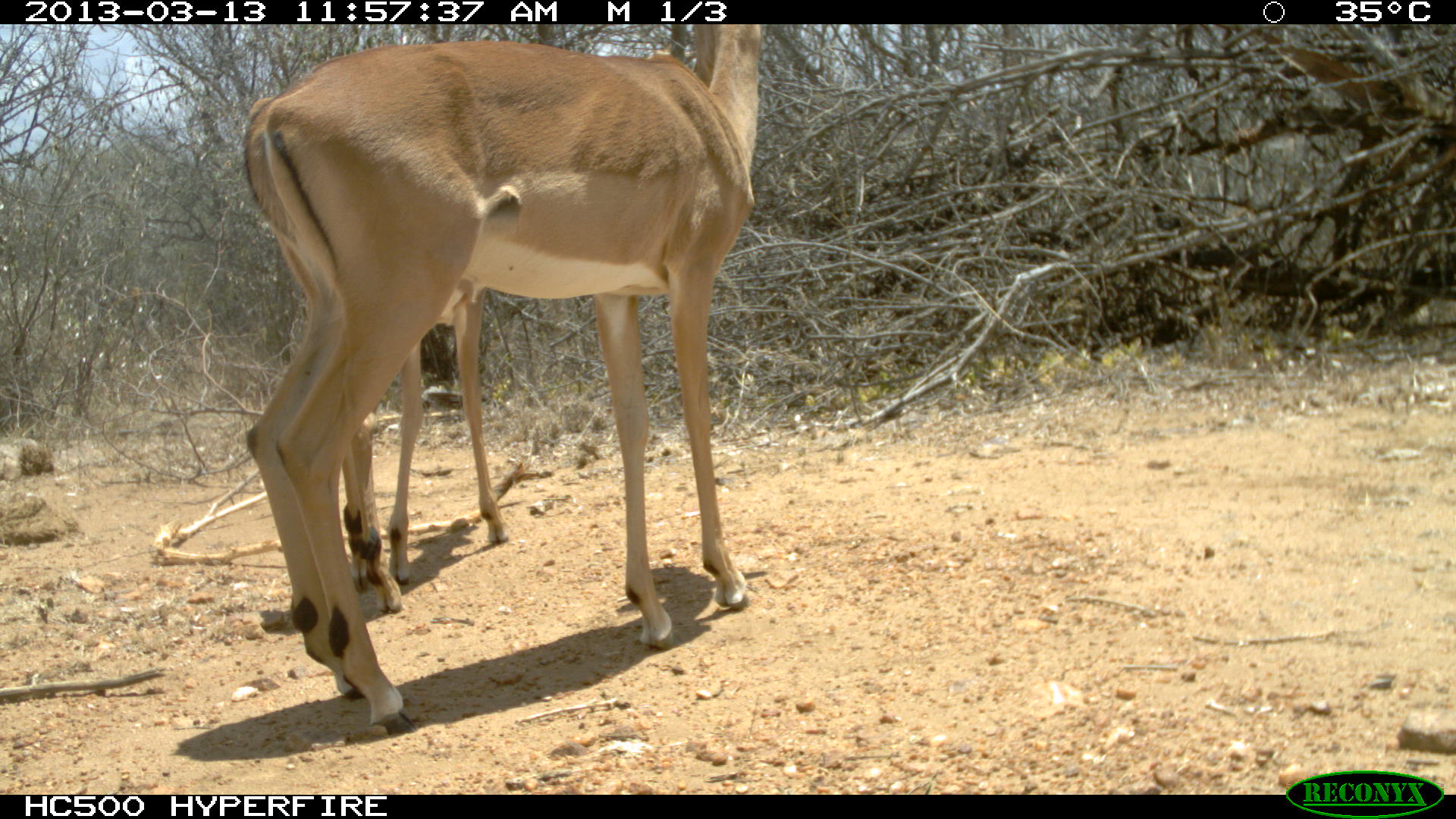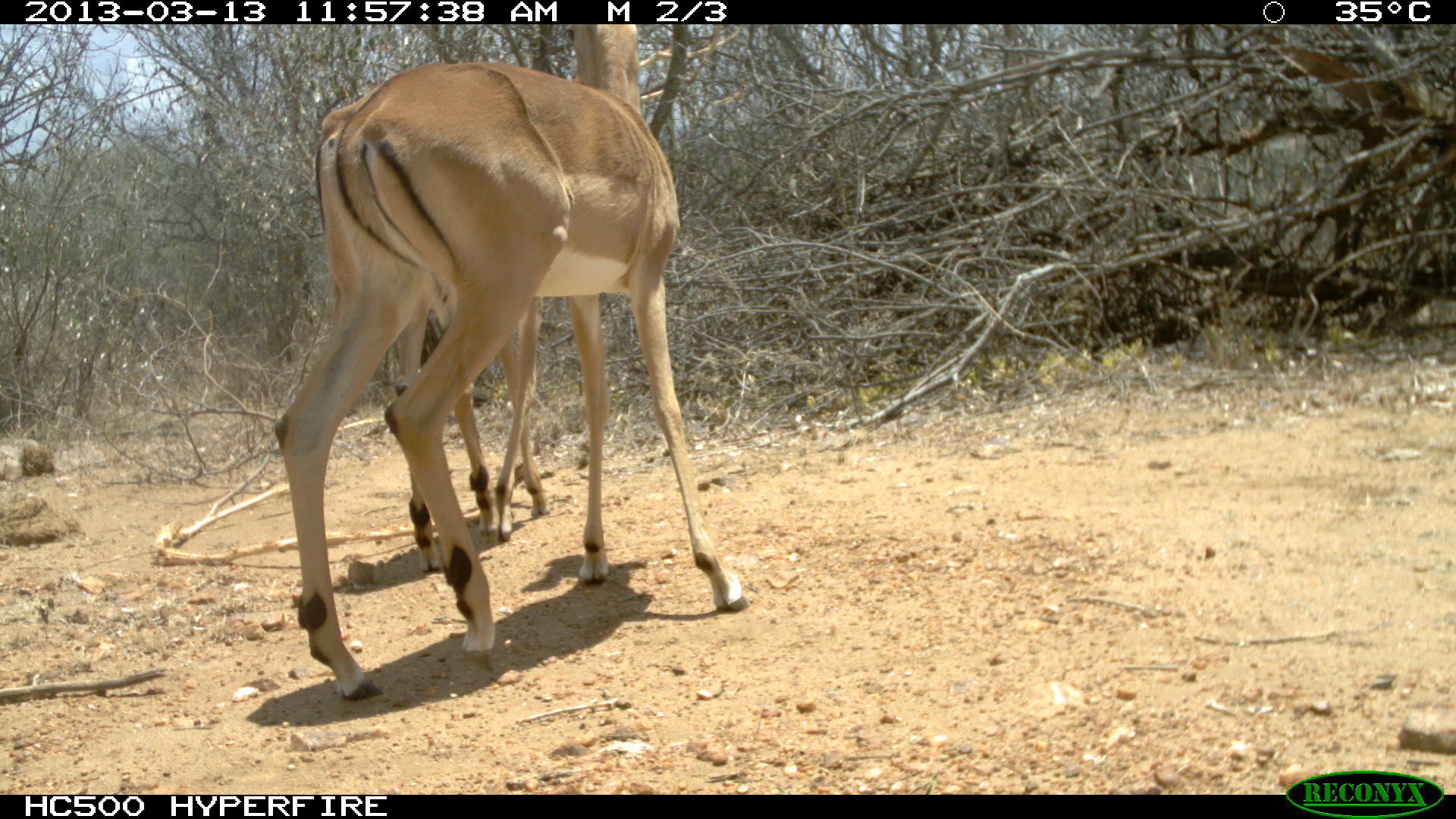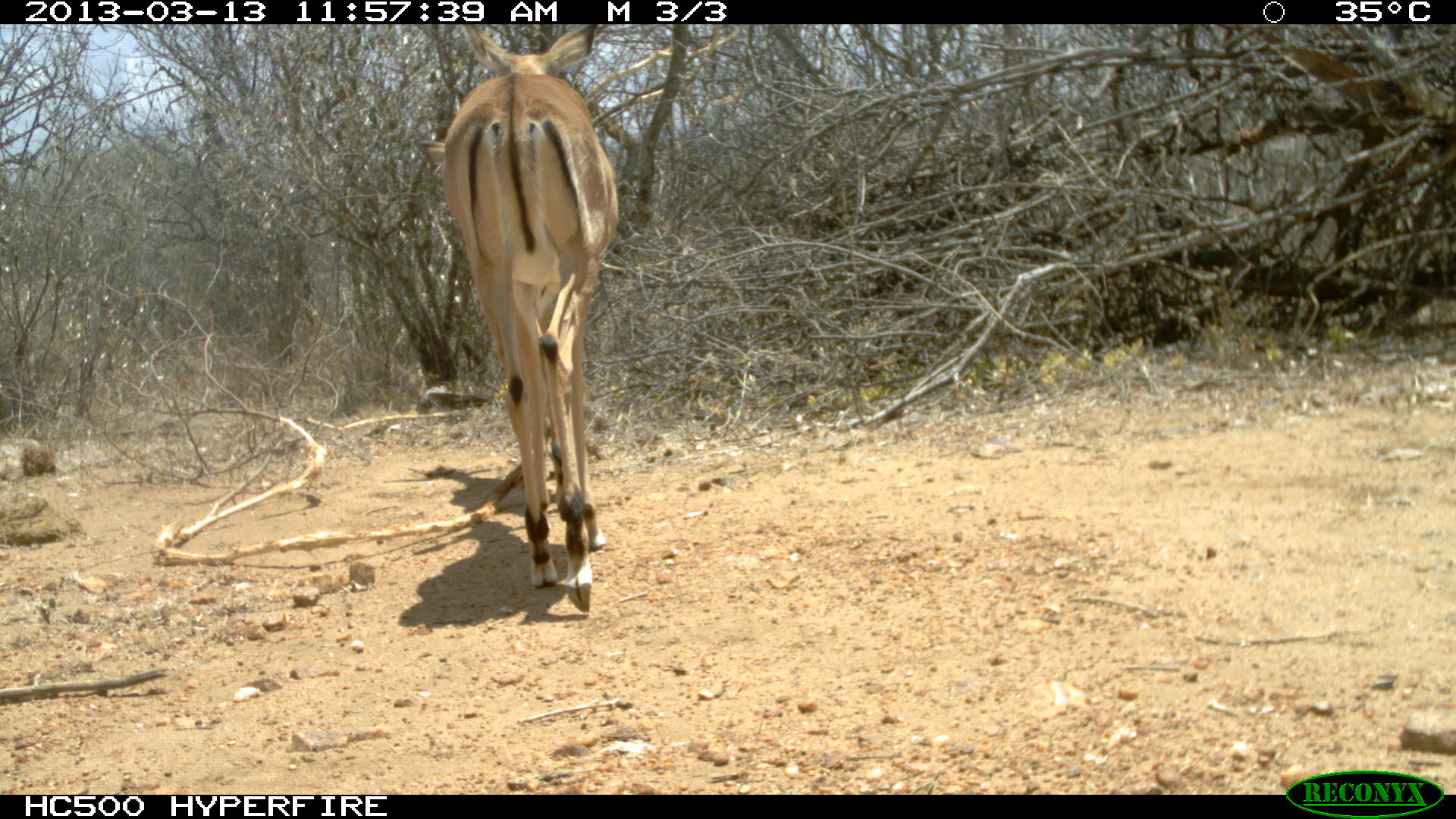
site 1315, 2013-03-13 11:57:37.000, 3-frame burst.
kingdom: Animalia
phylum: Chordata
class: Mammalia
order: Artiodactyla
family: Bovidae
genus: Aepyceros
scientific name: Aepyceros melampus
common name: impala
Aepyceros melampus (impala), count 2.